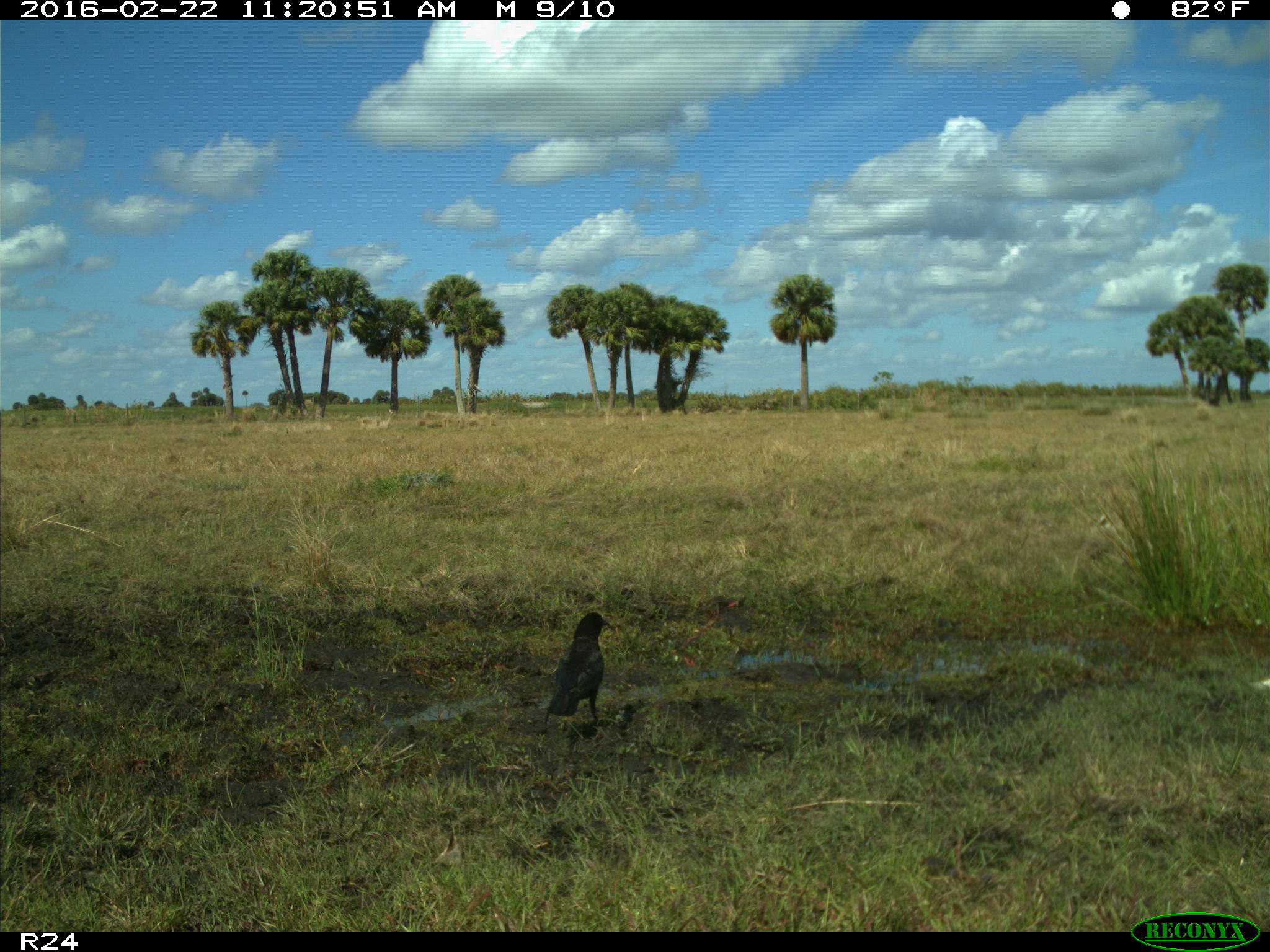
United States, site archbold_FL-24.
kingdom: Animalia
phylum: Chordata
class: Aves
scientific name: Aves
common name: birds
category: unidentified bird